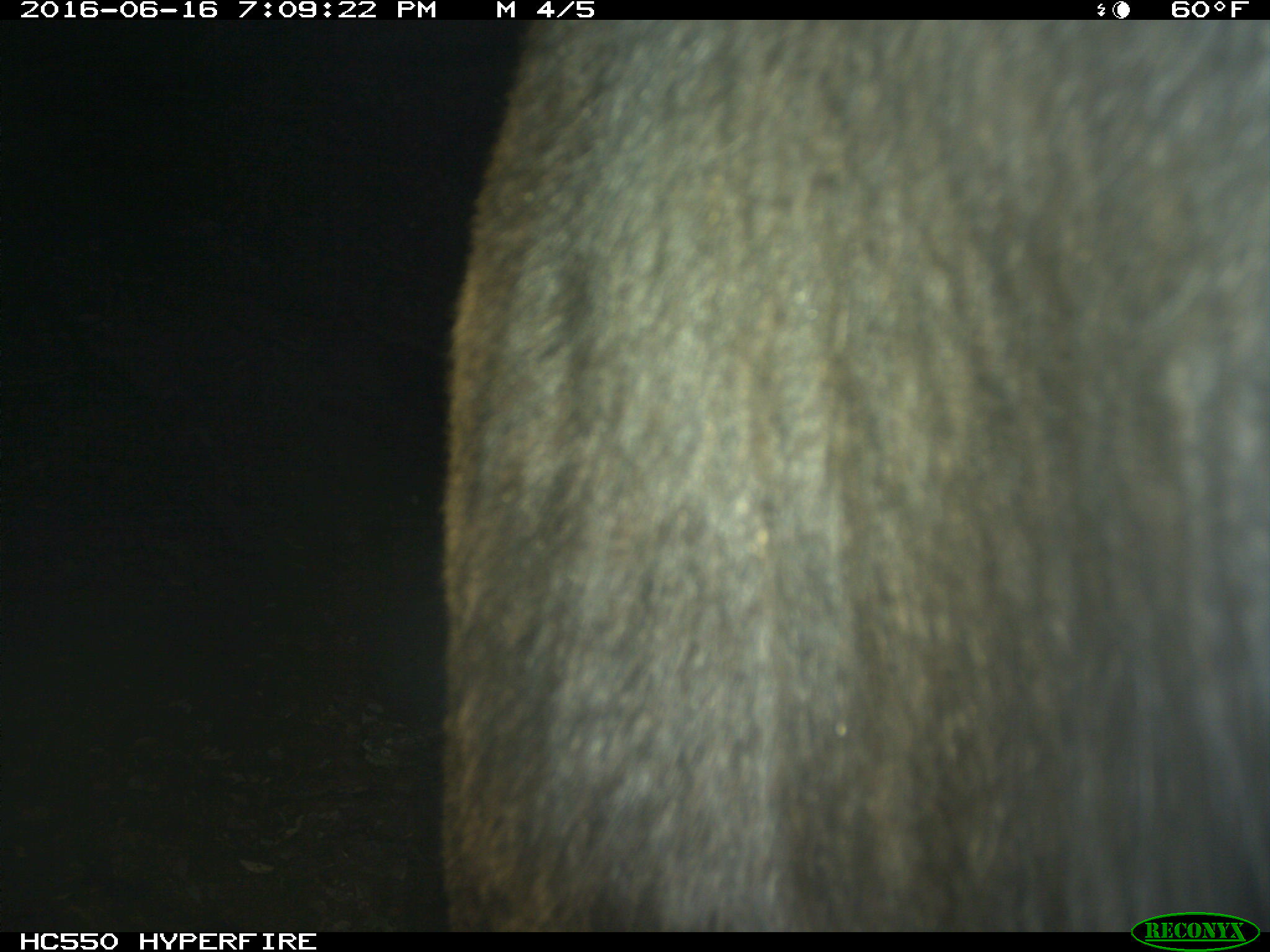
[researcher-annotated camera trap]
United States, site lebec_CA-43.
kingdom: Animalia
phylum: Chordata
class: Mammalia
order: Artiodactyla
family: Bovidae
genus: Bos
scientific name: Bos taurus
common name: domestic cow